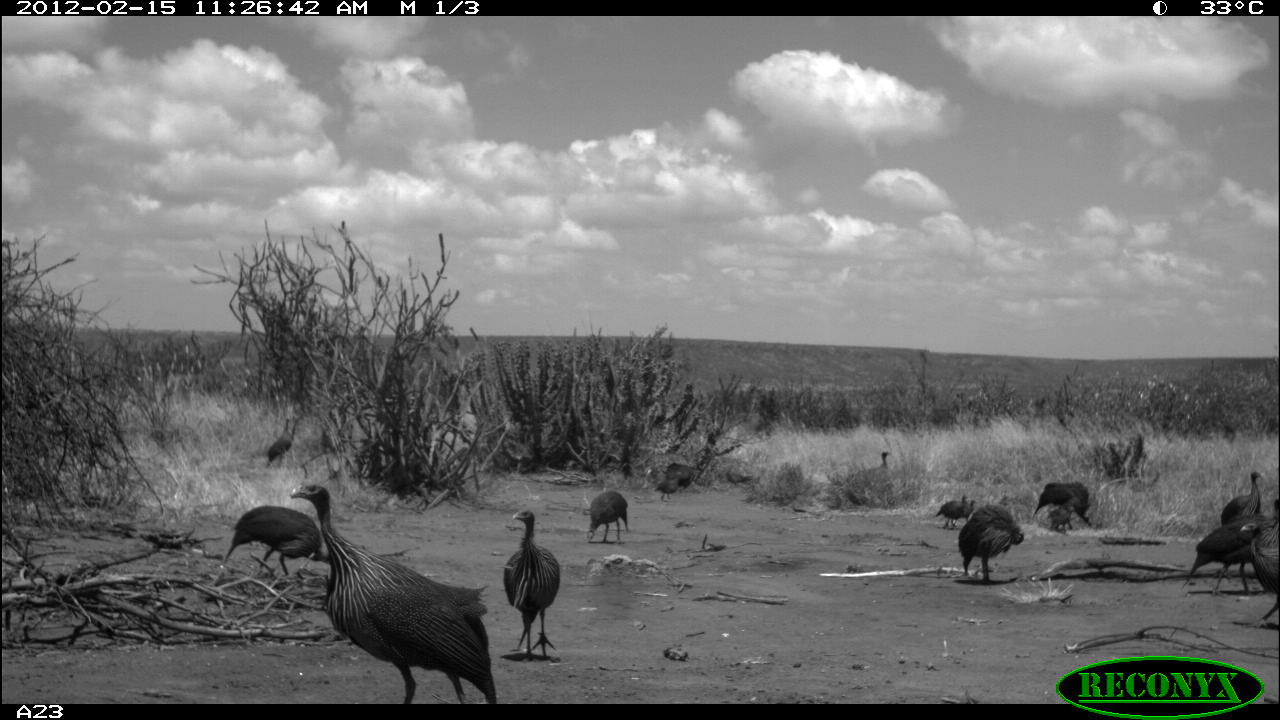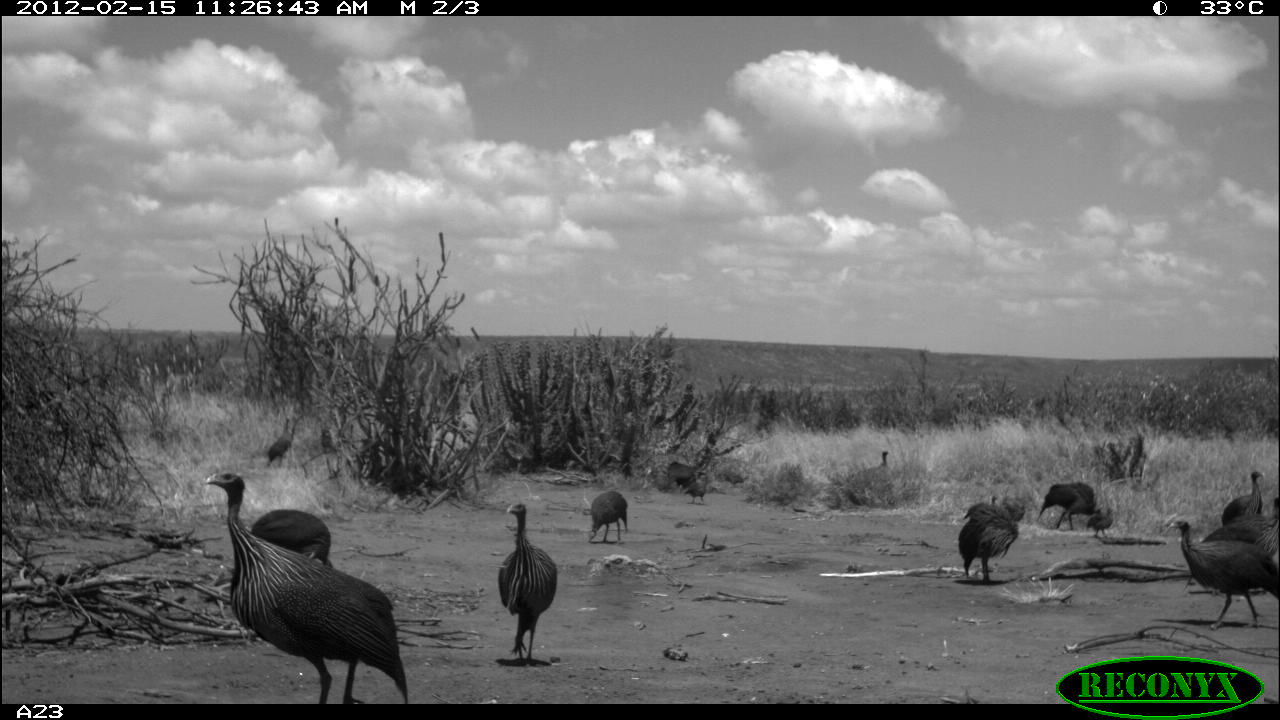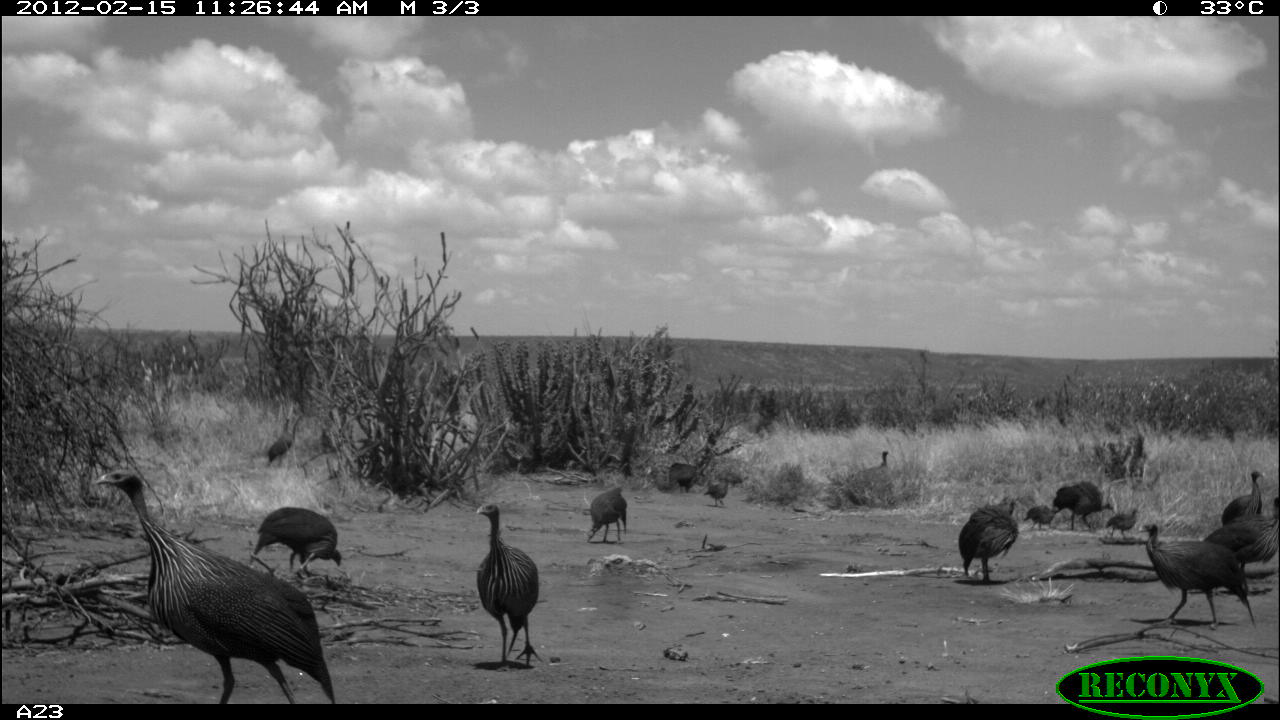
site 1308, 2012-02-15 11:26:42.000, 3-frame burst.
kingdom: Animalia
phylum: Chordata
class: Aves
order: Galliformes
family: Numididae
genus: Acryllium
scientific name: Acryllium vulturinum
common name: vulturine guineafowl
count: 16